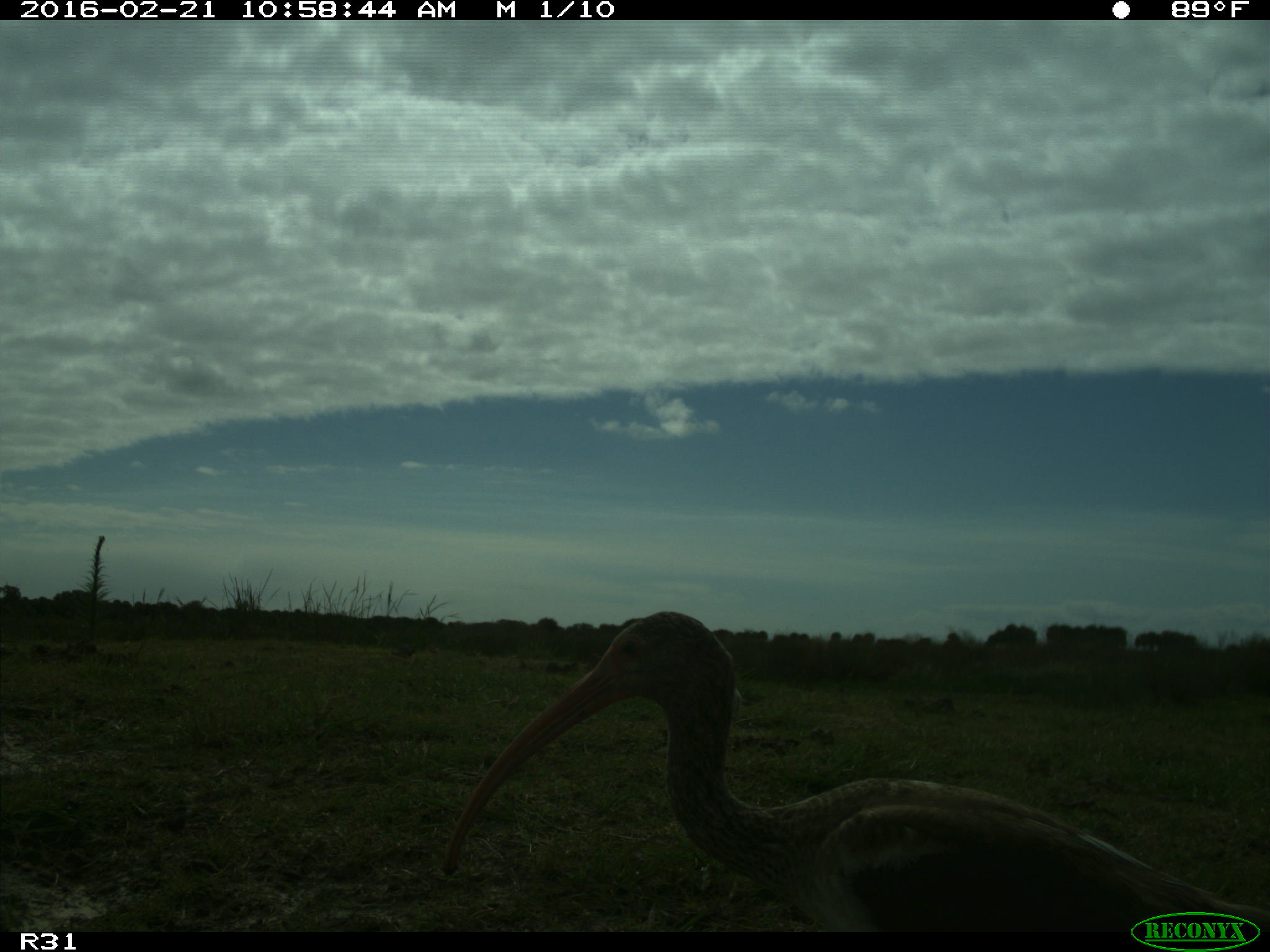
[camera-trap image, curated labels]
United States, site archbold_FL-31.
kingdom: Animalia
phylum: Chordata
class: Aves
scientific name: Aves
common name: birds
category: unidentified bird